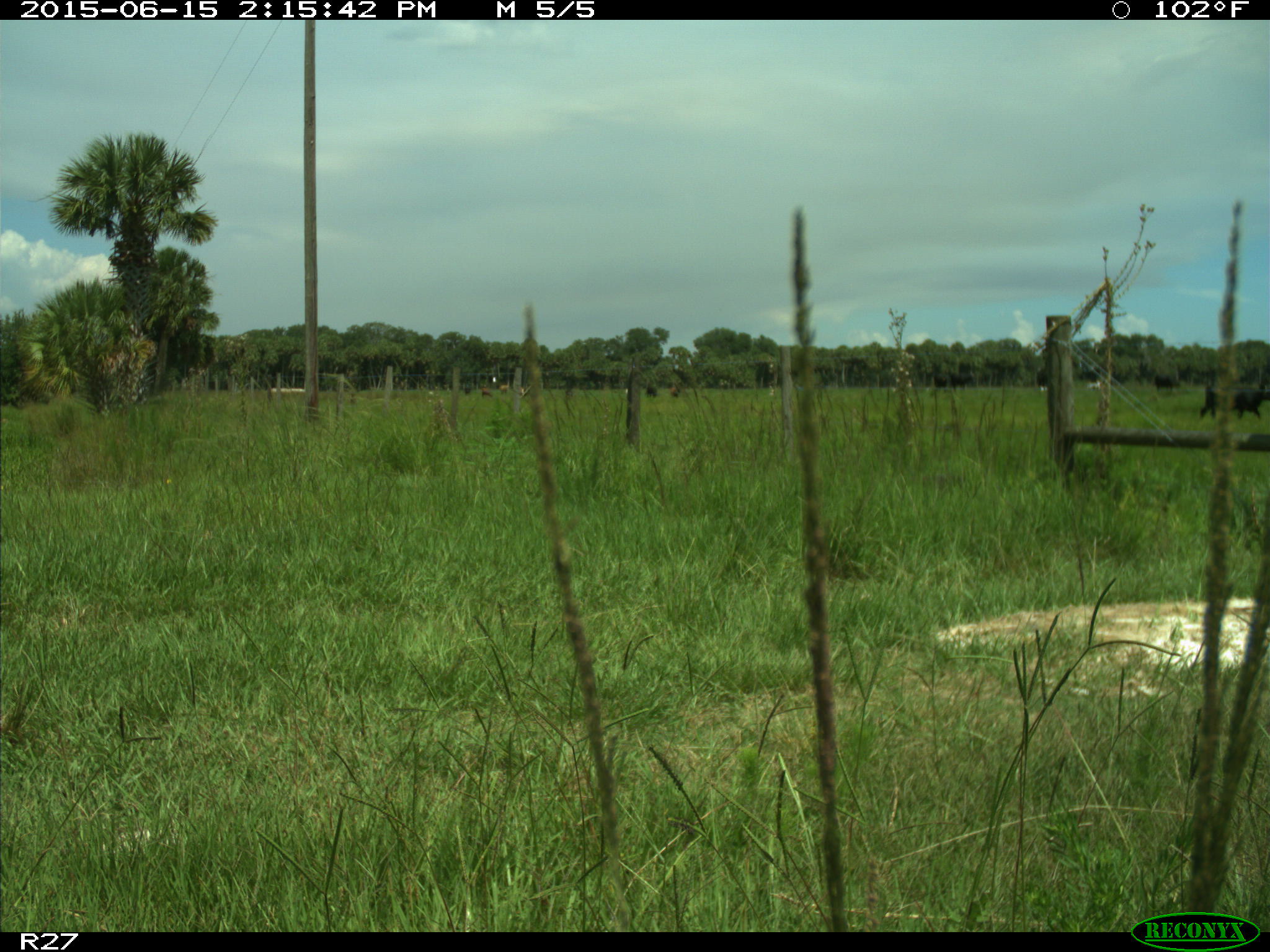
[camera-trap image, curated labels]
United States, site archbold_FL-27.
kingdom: Animalia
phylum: Chordata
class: Mammalia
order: Artiodactyla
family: Bovidae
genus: Bos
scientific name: Bos taurus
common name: domestic cow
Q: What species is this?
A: Bos taurus (domestic cow).